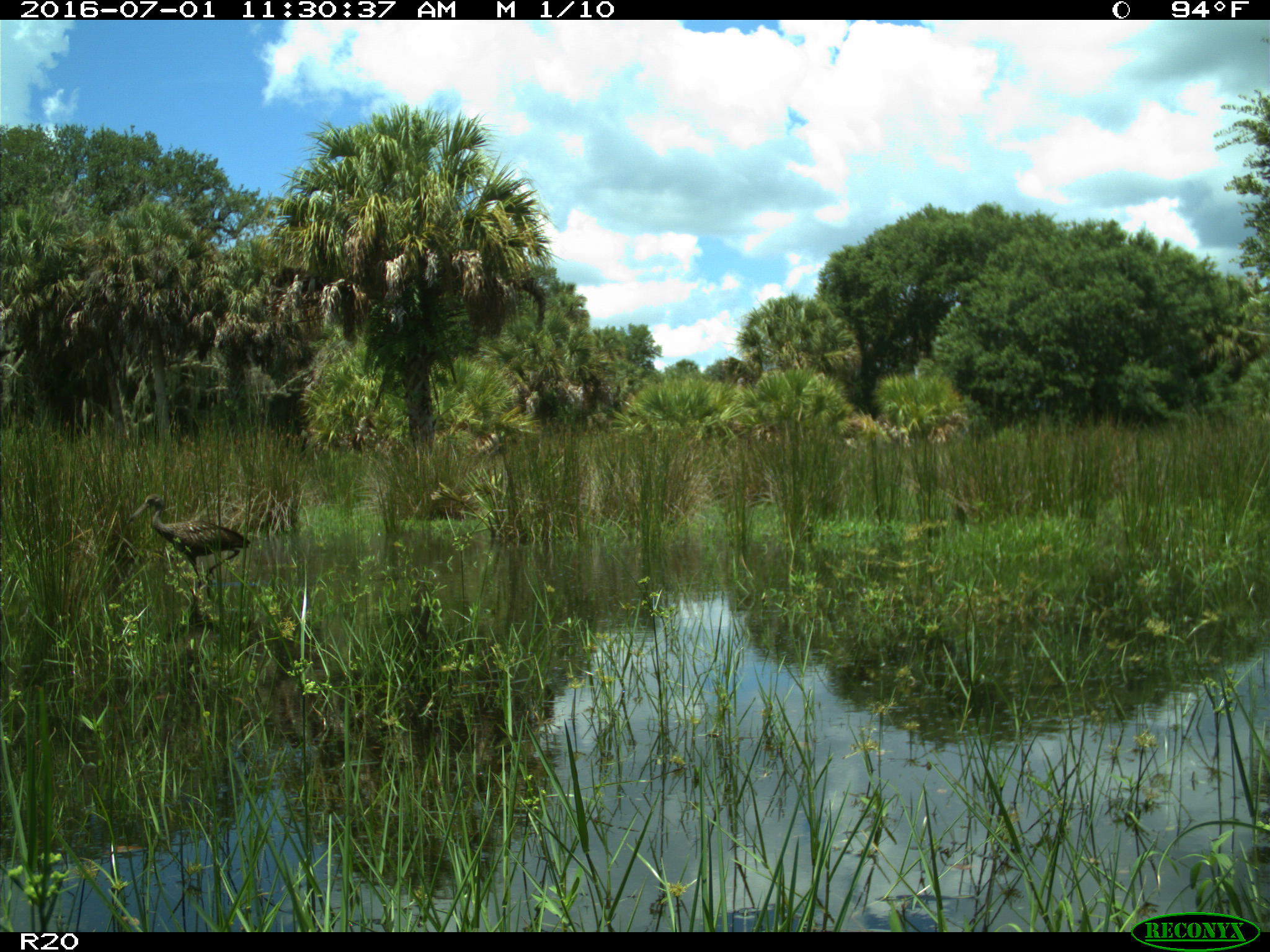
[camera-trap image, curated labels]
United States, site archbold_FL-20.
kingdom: Animalia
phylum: Chordata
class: Aves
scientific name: Aves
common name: birds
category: unidentified bird